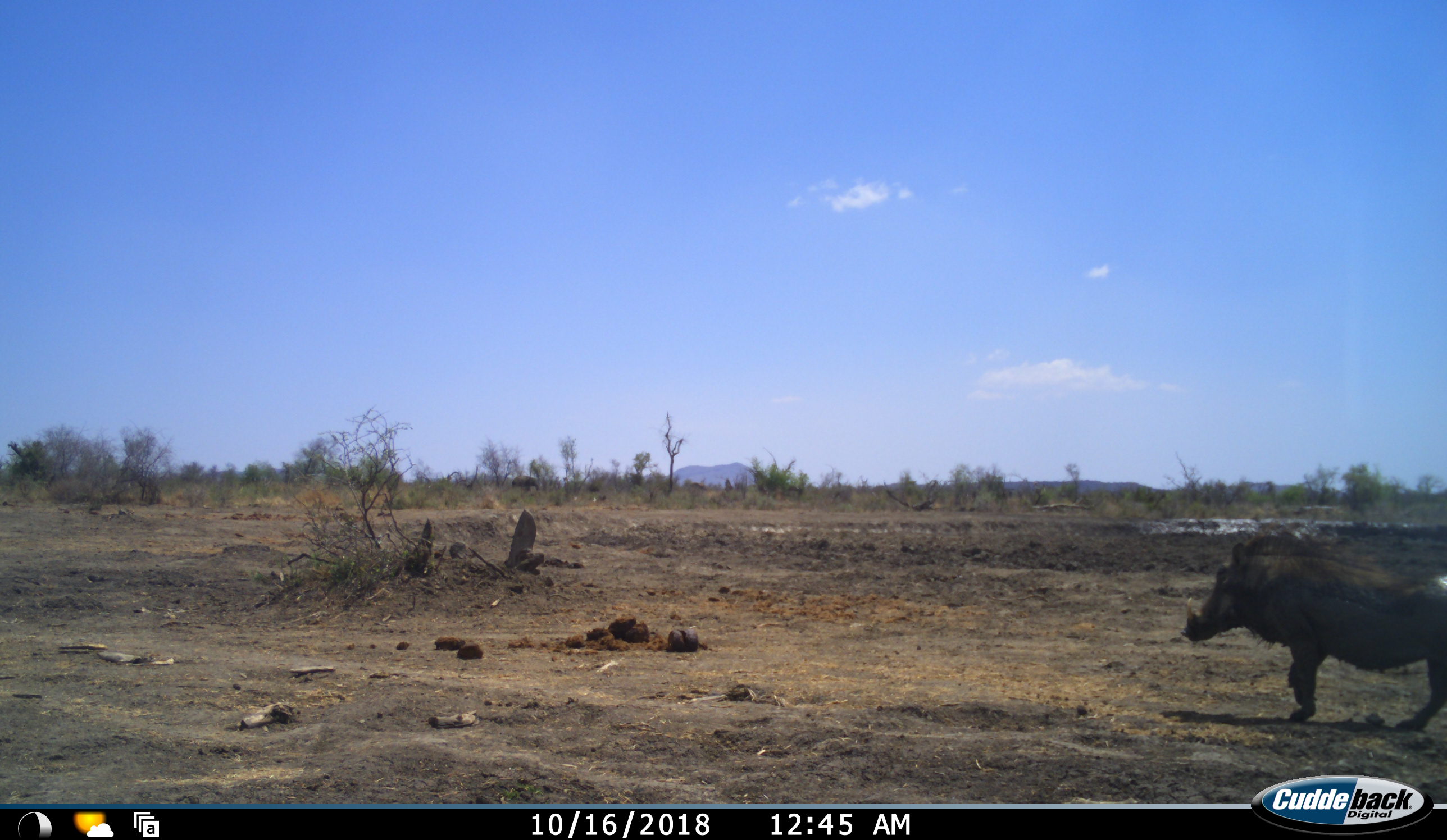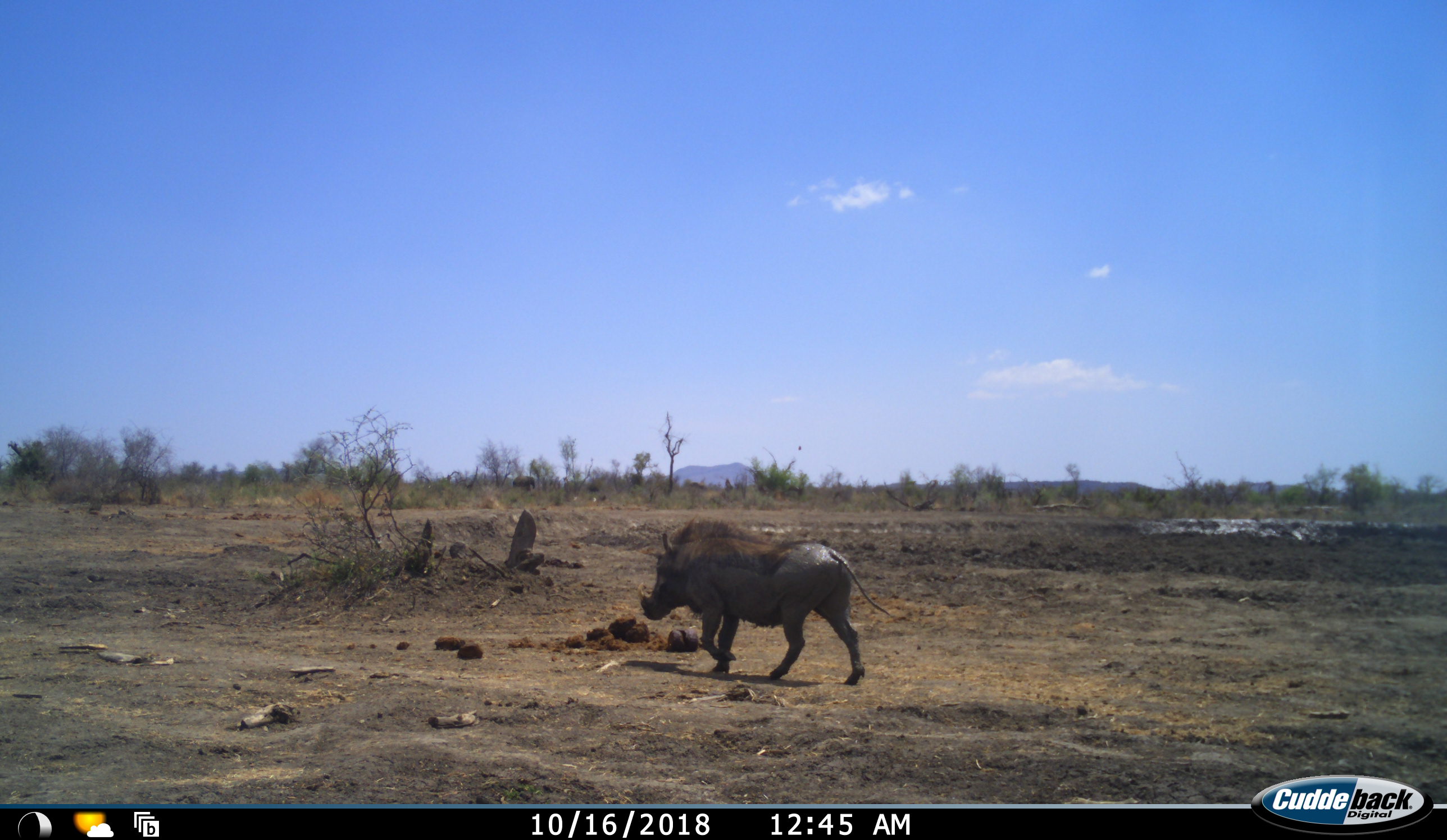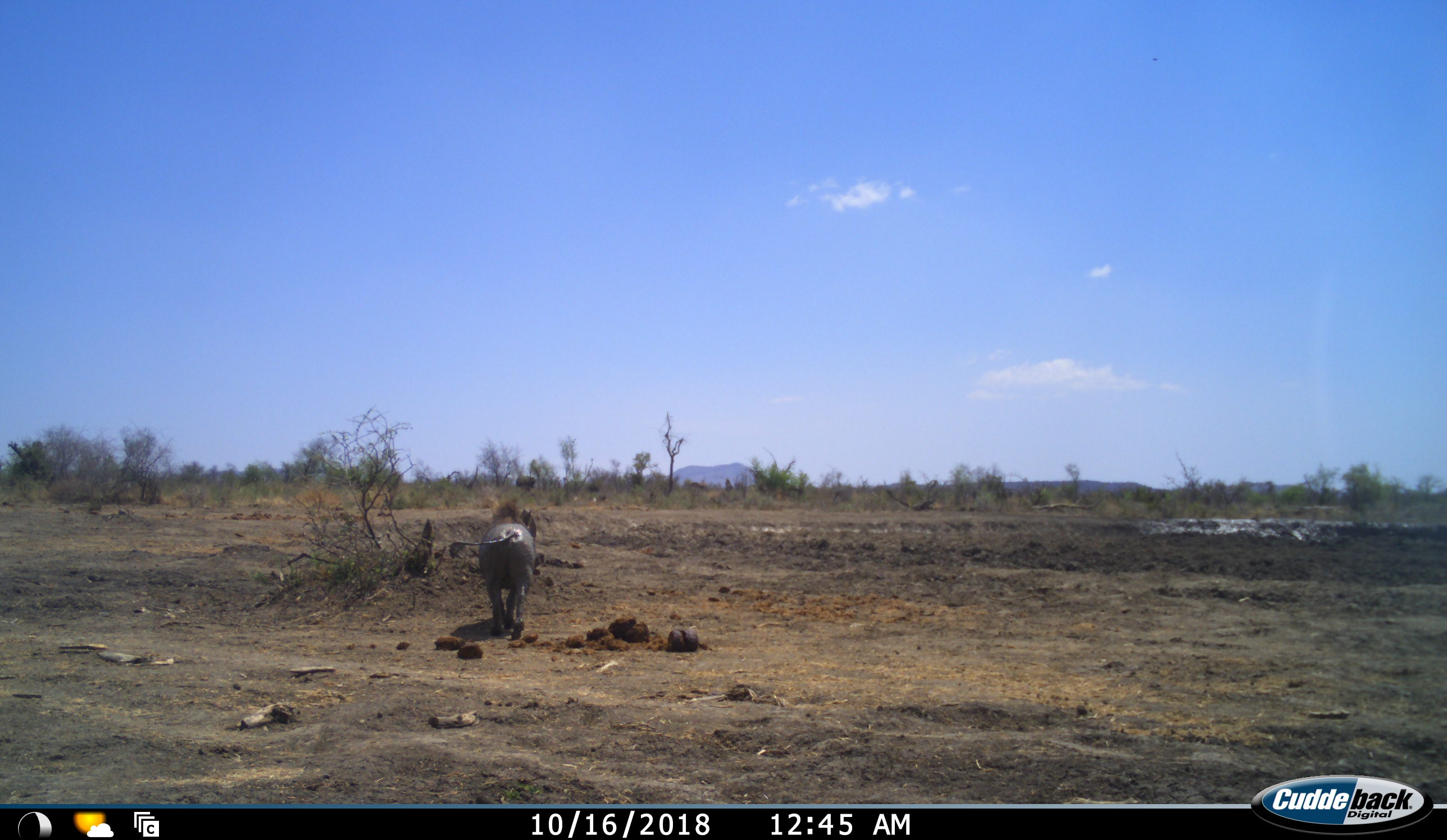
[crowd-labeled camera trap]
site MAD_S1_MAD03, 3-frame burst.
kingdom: Animalia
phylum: Chordata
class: Mammalia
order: Artiodactyla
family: Suidae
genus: Phacochoerus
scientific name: Phacochoerus africanus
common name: warthog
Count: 1.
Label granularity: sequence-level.